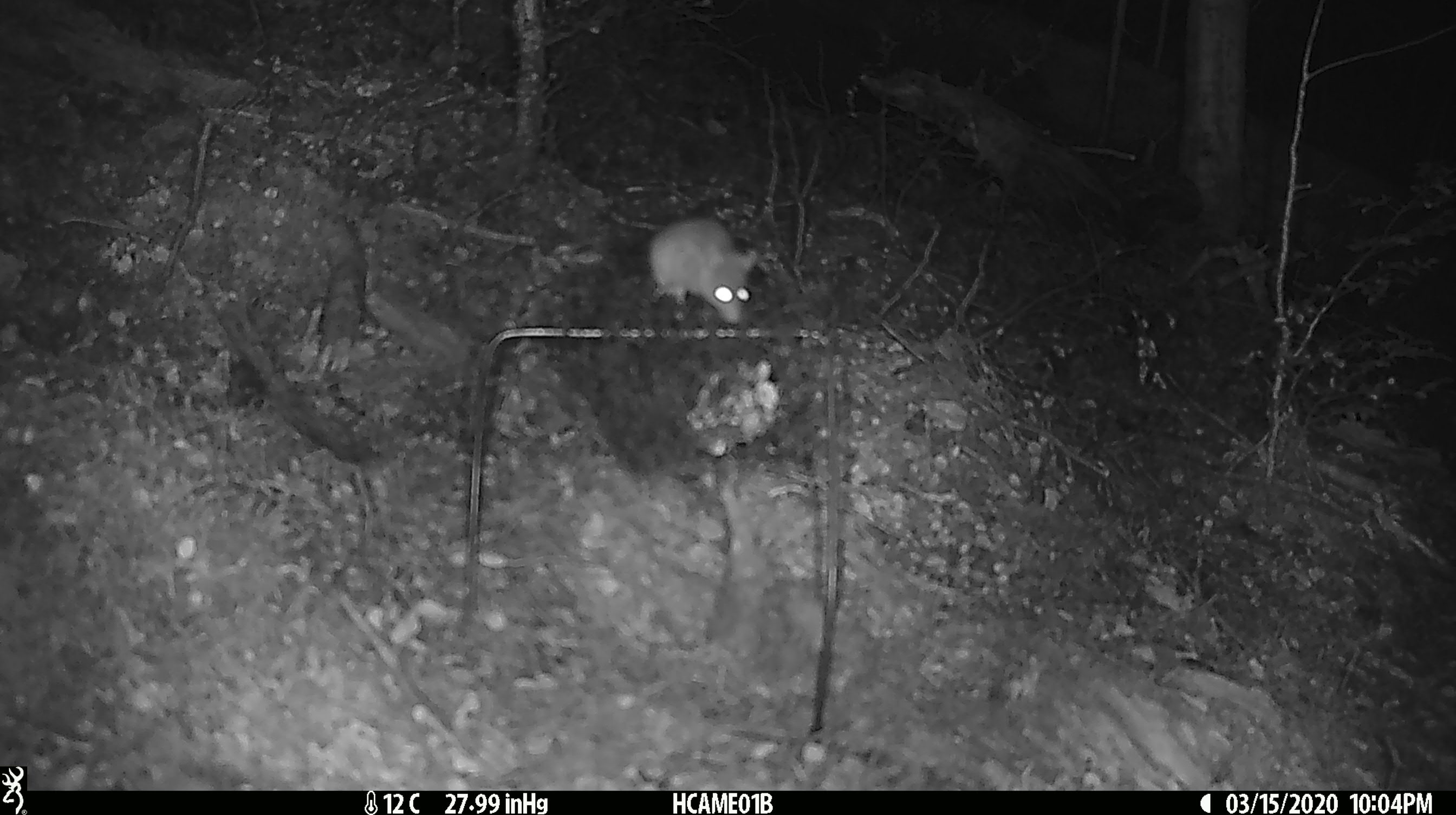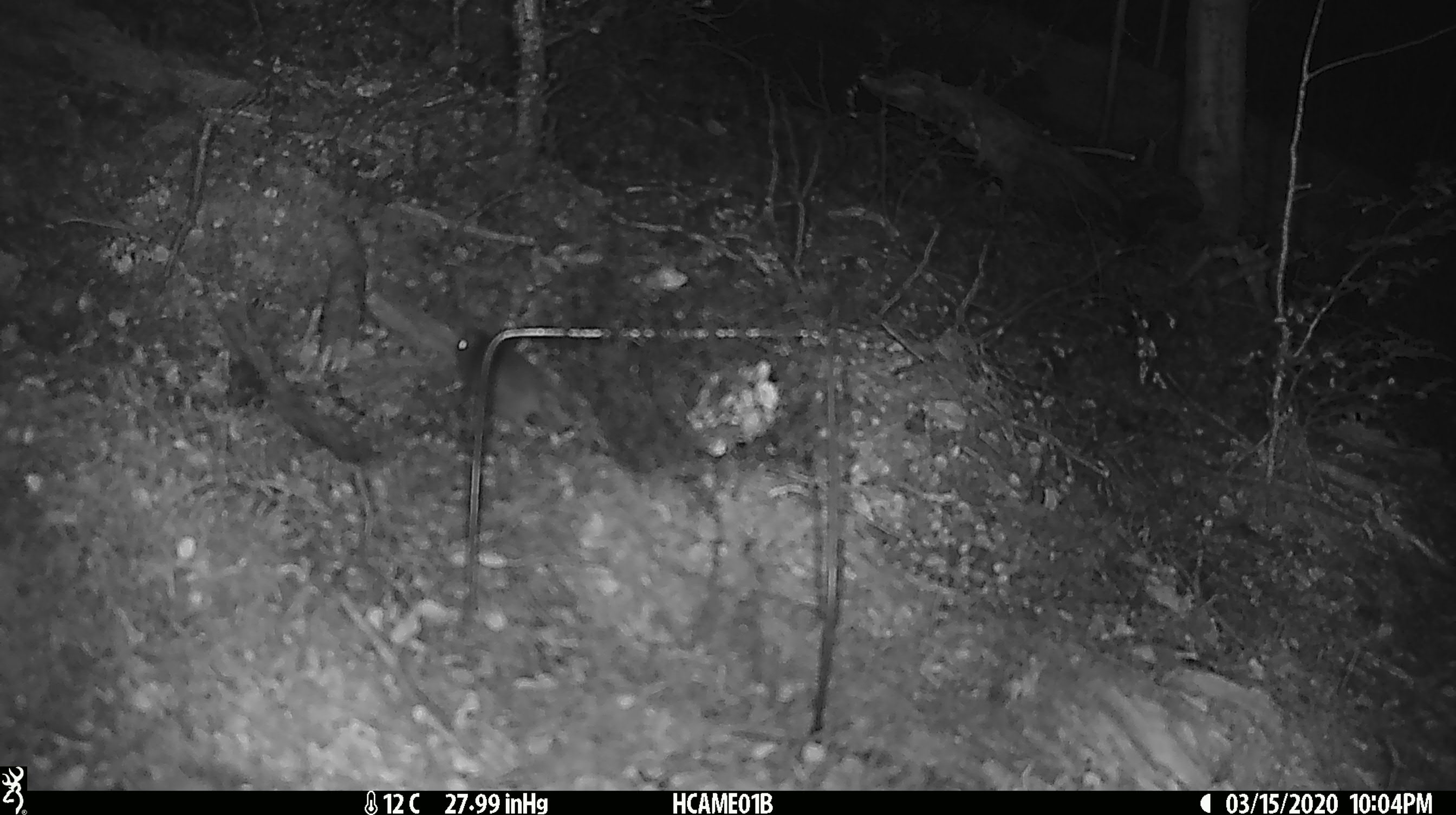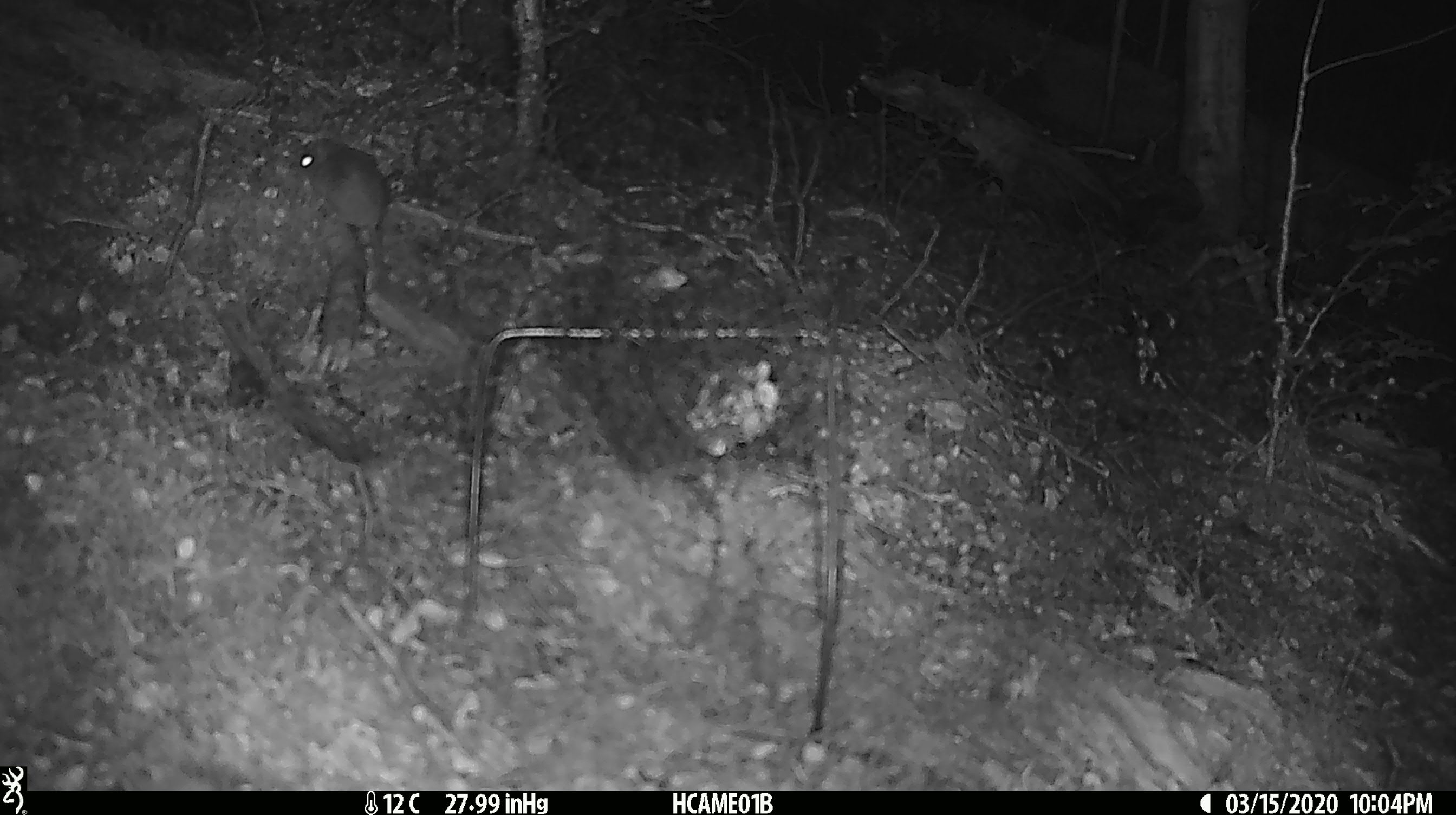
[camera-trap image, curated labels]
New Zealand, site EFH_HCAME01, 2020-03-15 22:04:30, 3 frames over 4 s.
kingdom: Animalia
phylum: Chordata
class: Mammalia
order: Rodentia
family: Muridae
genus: Mus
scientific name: Mus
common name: mouse